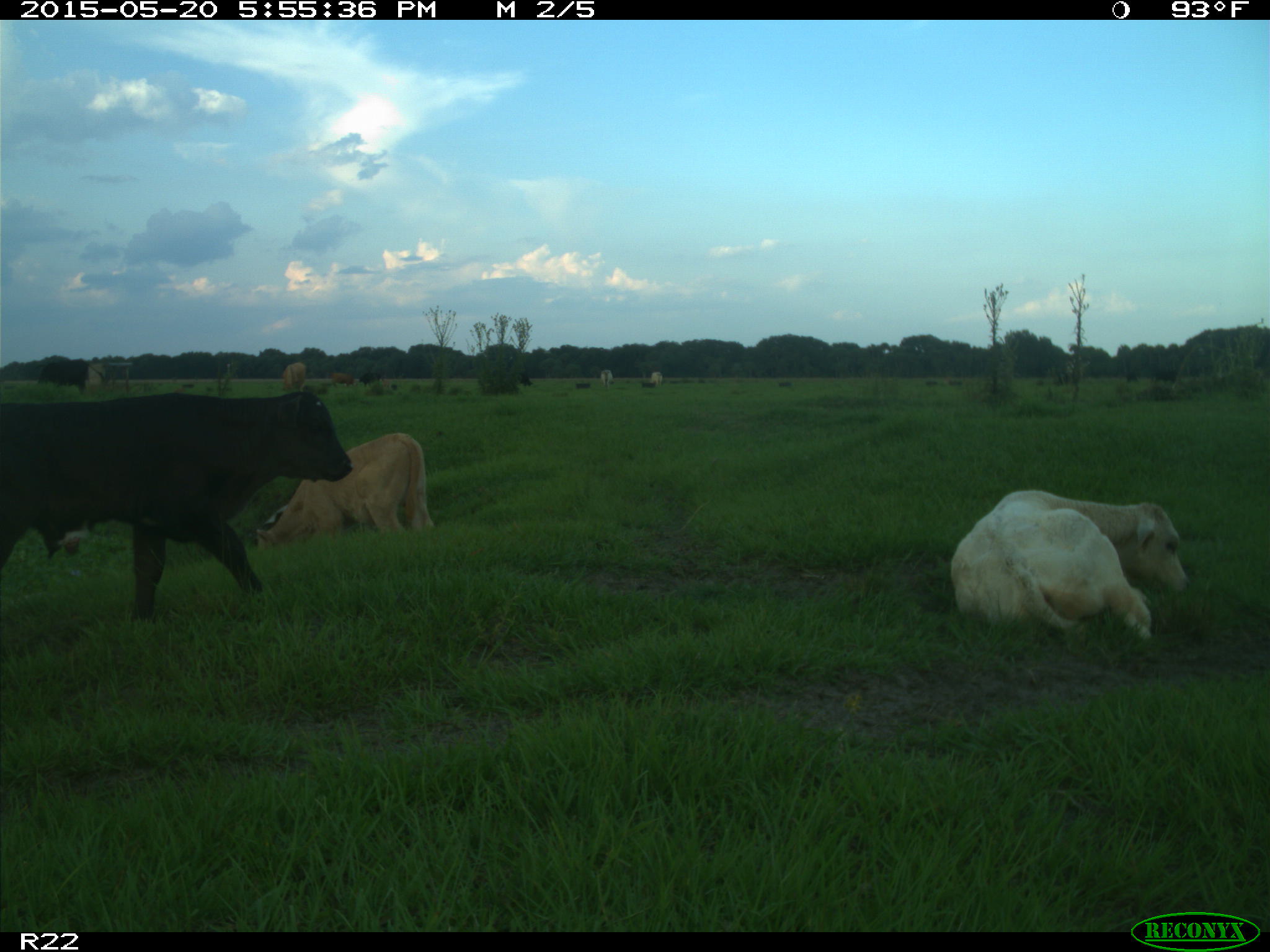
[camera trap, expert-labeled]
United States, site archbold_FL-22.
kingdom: Animalia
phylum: Chordata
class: Mammalia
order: Artiodactyla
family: Bovidae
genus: Bos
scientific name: Bos taurus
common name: domestic cow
Bos taurus (domestic cow).